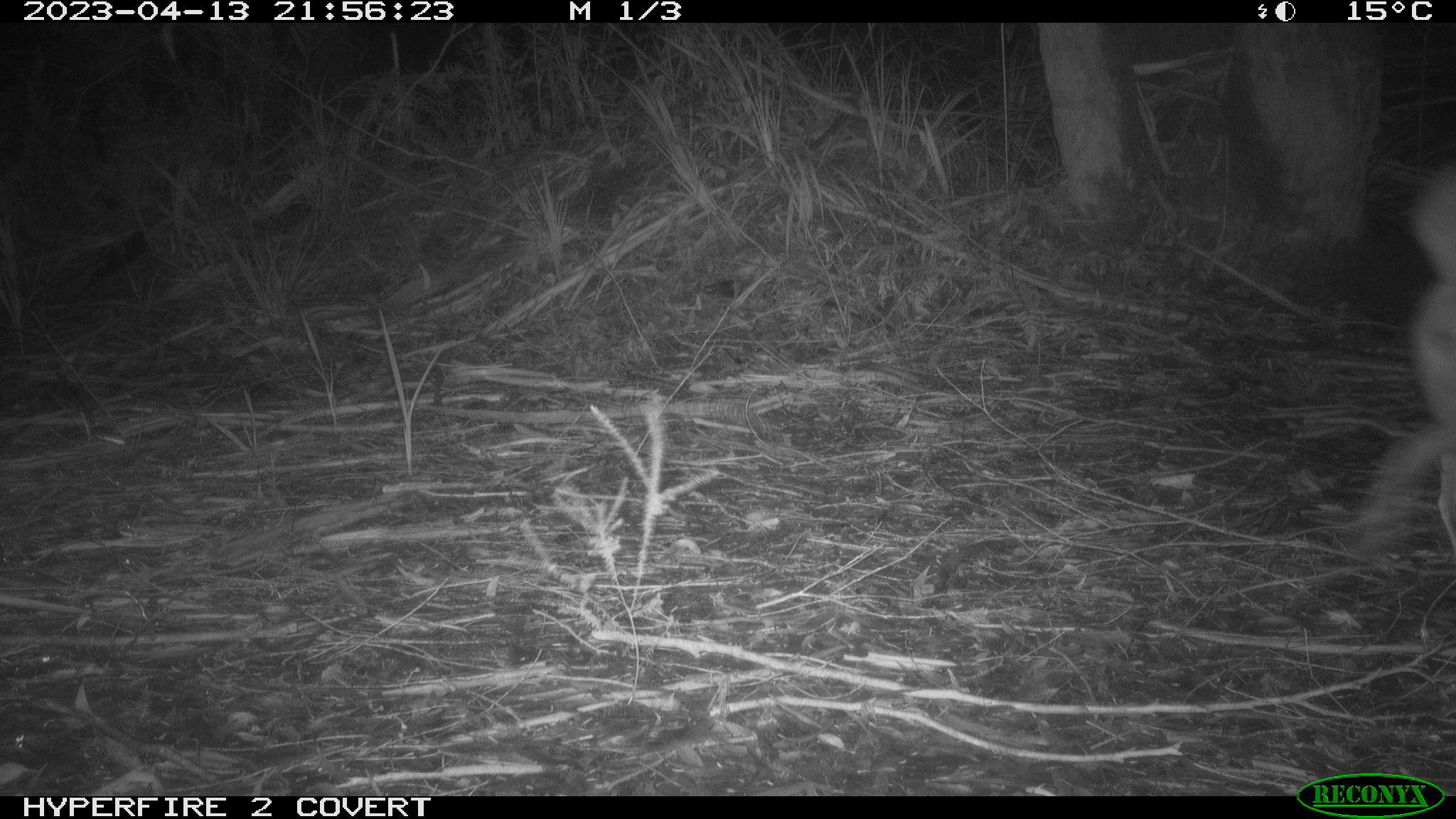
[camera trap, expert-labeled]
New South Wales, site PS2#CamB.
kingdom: Animalia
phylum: Chordata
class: Mammalia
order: Carnivora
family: Canidae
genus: Canis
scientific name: Canis familiaris dingo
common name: dingo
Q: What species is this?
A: Dingo (Canis familiaris dingo).